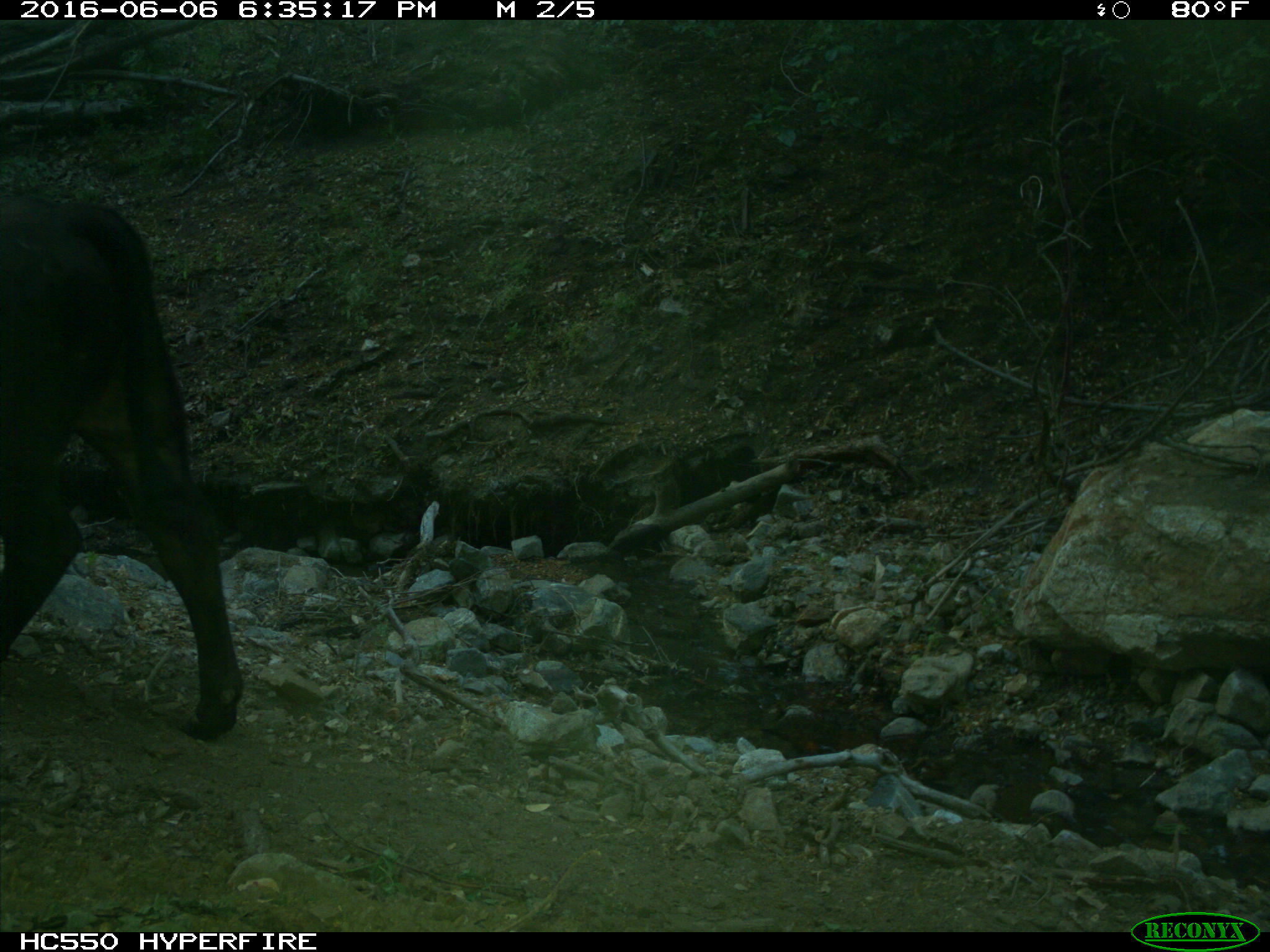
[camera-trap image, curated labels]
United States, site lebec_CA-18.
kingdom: Animalia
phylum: Chordata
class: Mammalia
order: Artiodactyla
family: Bovidae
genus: Bos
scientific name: Bos taurus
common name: domestic cow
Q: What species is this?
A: Bos taurus (domestic cow).